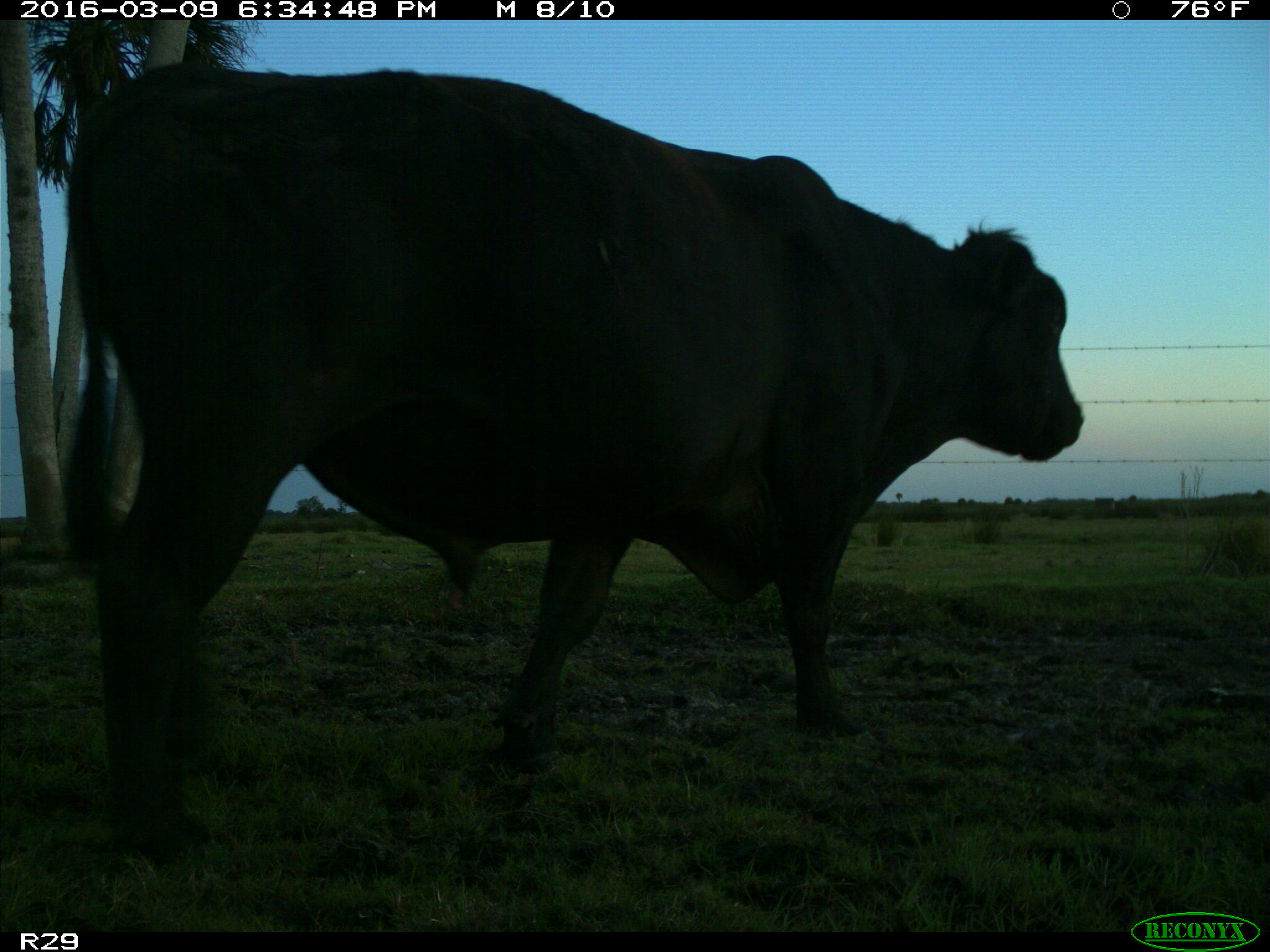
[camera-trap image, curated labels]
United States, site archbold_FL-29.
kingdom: Animalia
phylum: Chordata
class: Mammalia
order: Artiodactyla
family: Bovidae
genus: Bos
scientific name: Bos taurus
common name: domestic cow